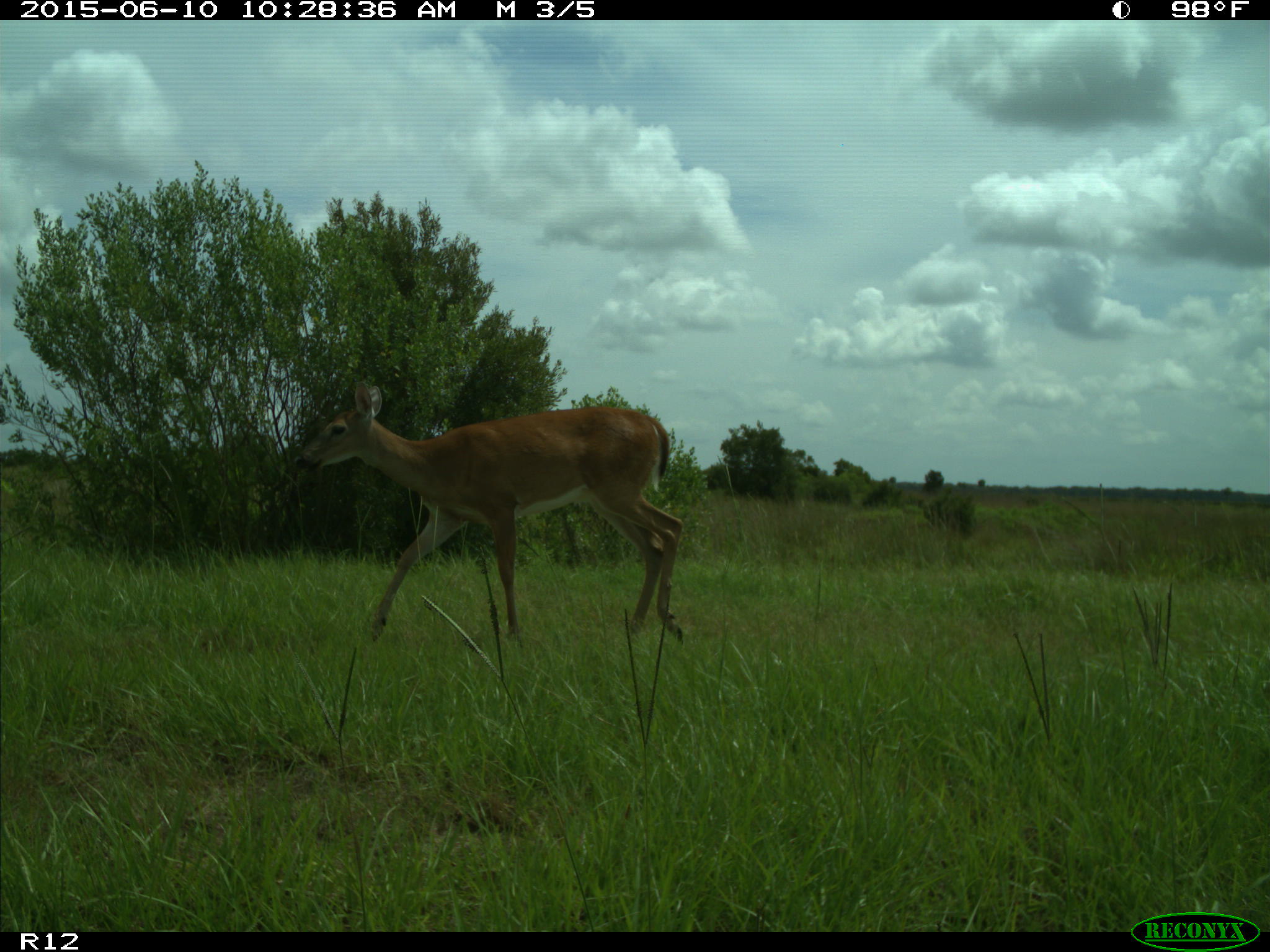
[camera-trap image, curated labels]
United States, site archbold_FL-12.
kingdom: Animalia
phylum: Chordata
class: Mammalia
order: Artiodactyla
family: Cervidae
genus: Odocoileus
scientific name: Odocoileus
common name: deer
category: unidentified deer